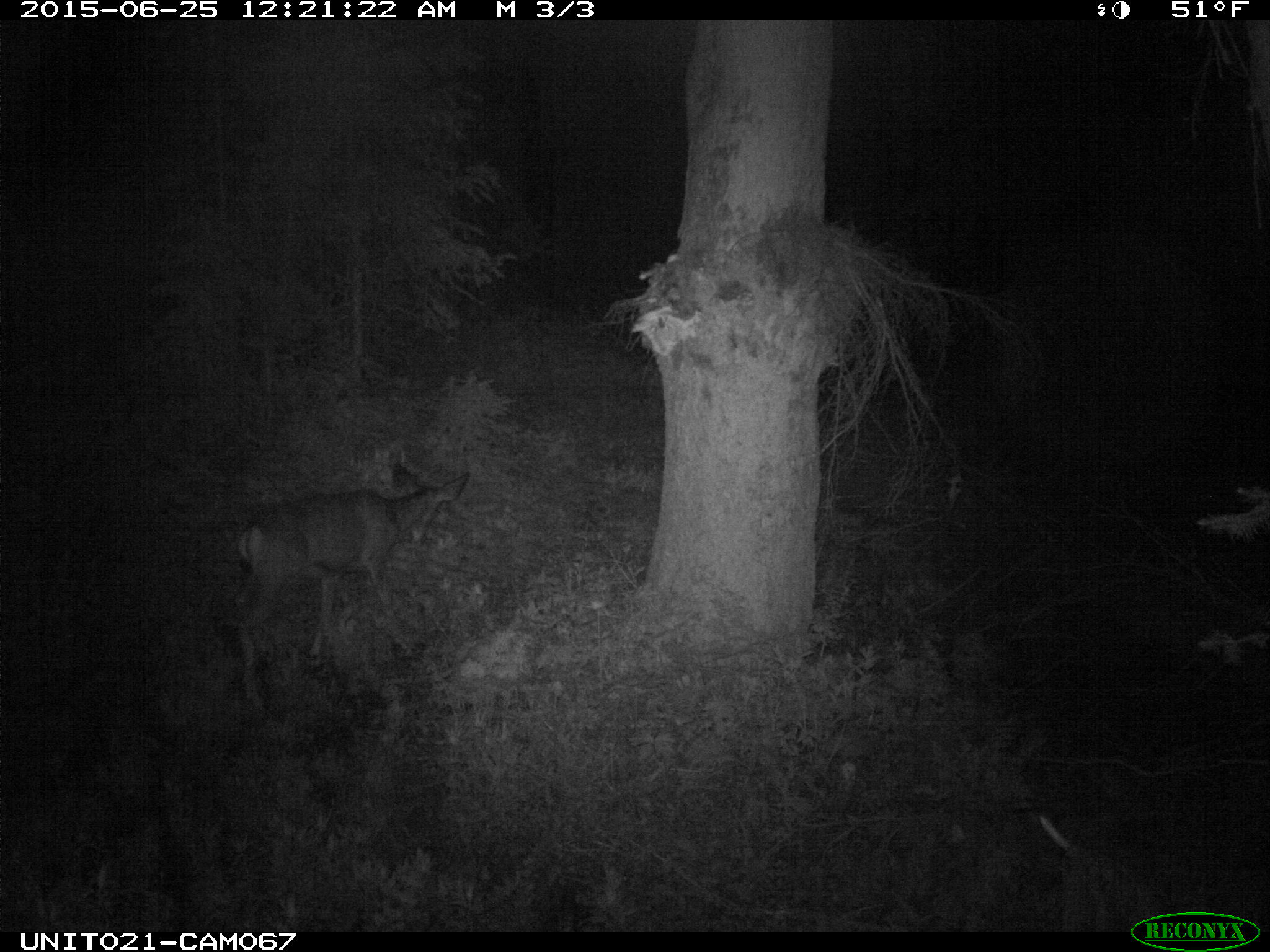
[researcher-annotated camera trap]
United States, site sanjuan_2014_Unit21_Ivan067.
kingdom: Animalia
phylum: Chordata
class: Mammalia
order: Artiodactyla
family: Cervidae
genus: Odocoileus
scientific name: Odocoileus hemionus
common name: mule deer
Odocoileus hemionus (mule deer).